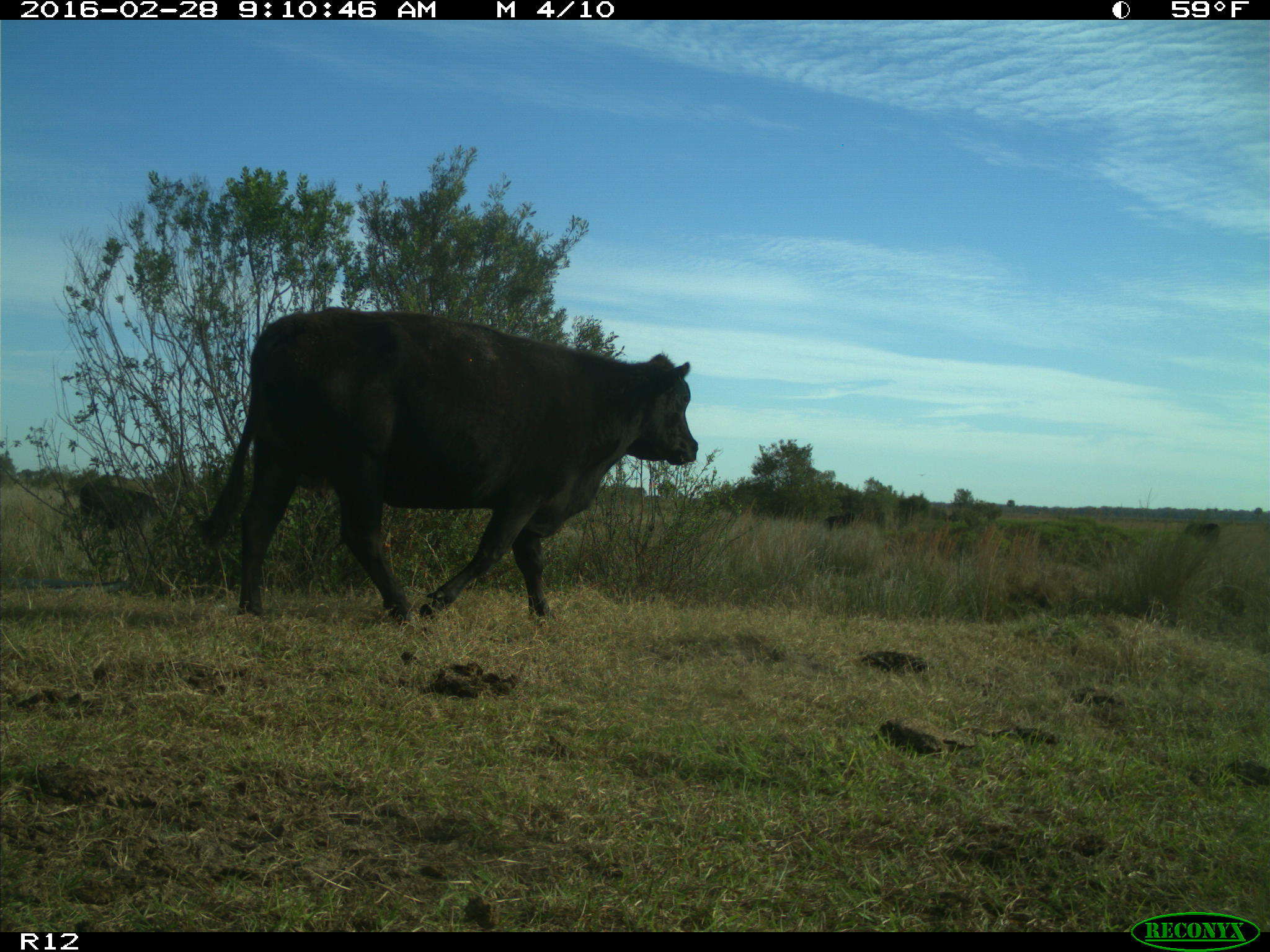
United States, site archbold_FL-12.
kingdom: Animalia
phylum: Chordata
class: Mammalia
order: Artiodactyla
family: Bovidae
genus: Bos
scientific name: Bos taurus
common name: domestic cow